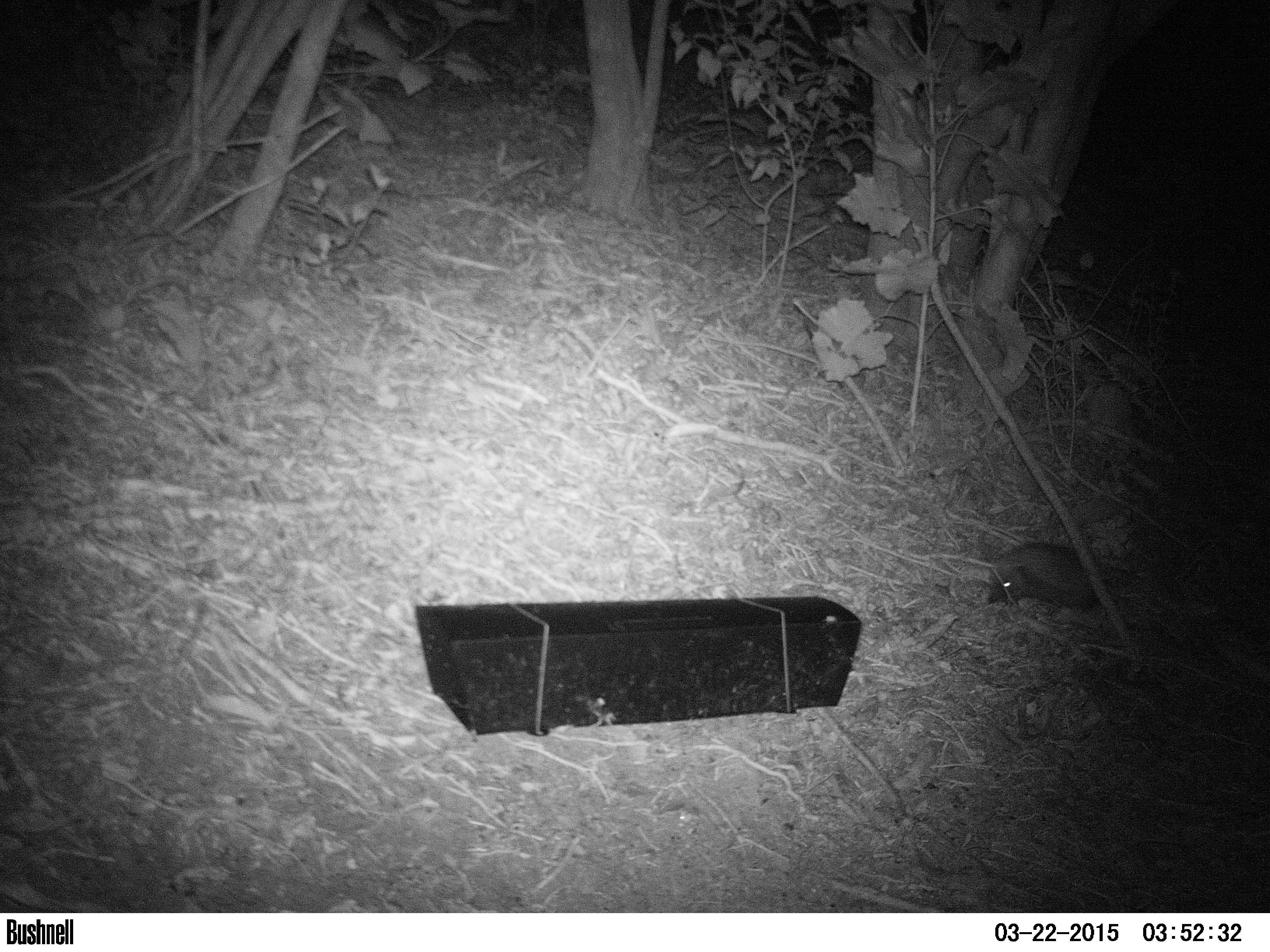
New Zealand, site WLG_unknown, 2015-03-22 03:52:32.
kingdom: Animalia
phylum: Chordata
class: Mammalia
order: Eulipotyphla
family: Erinaceidae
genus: Erinaceus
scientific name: Erinaceus europaeus europaeus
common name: european hedgehog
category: hedgehog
Hedgehog (european hedgehog) (Erinaceus europaeus europaeus).